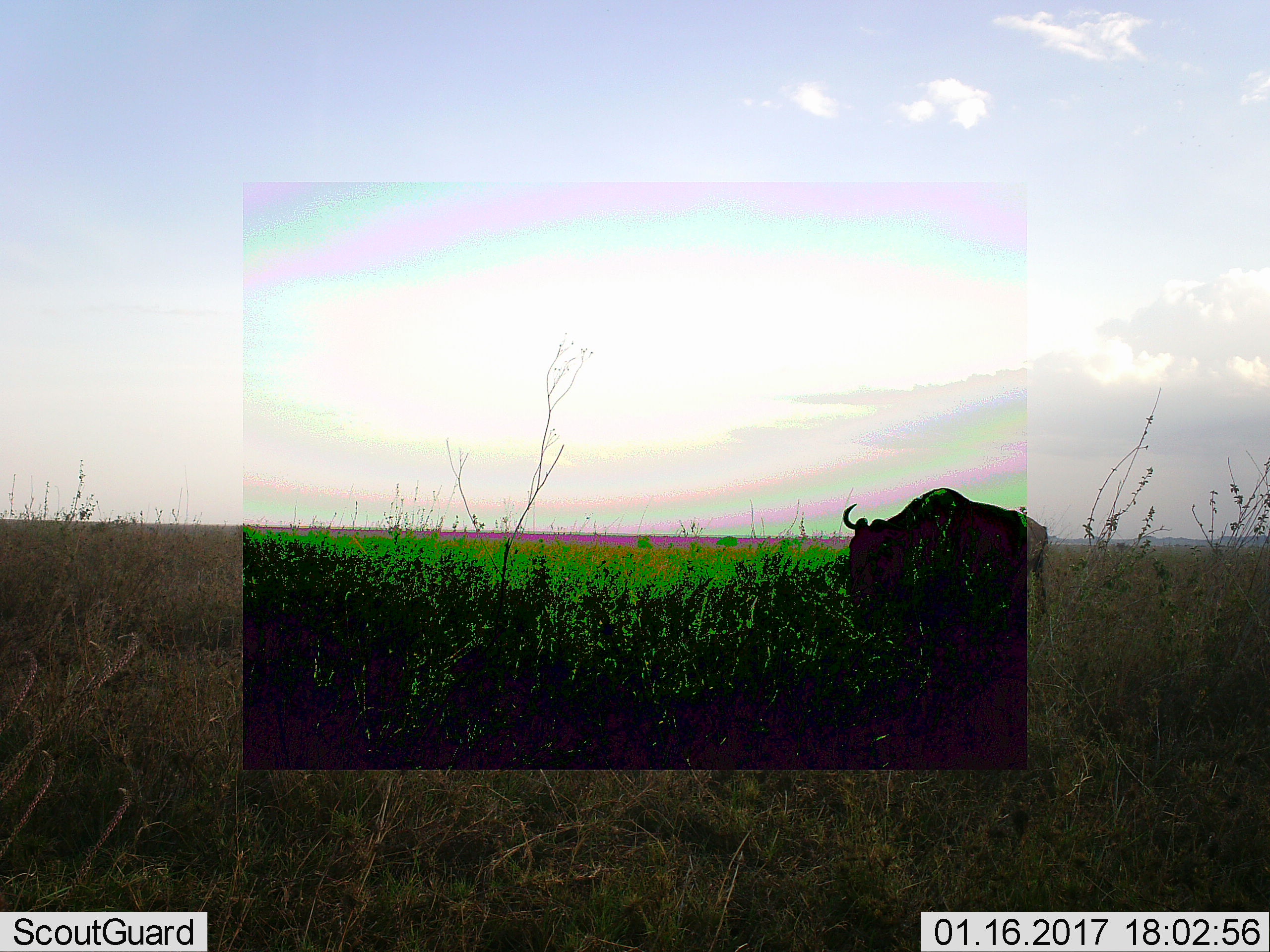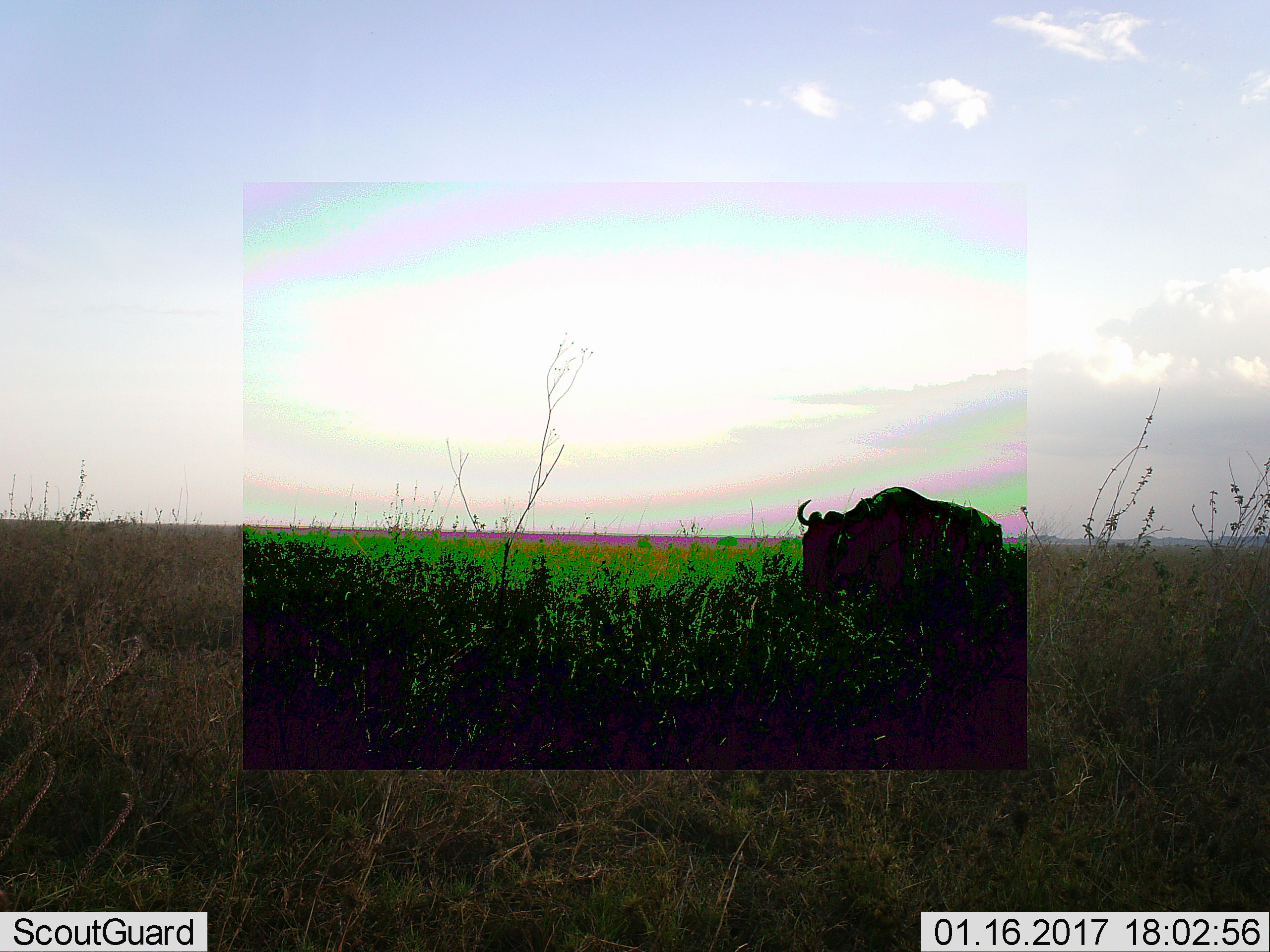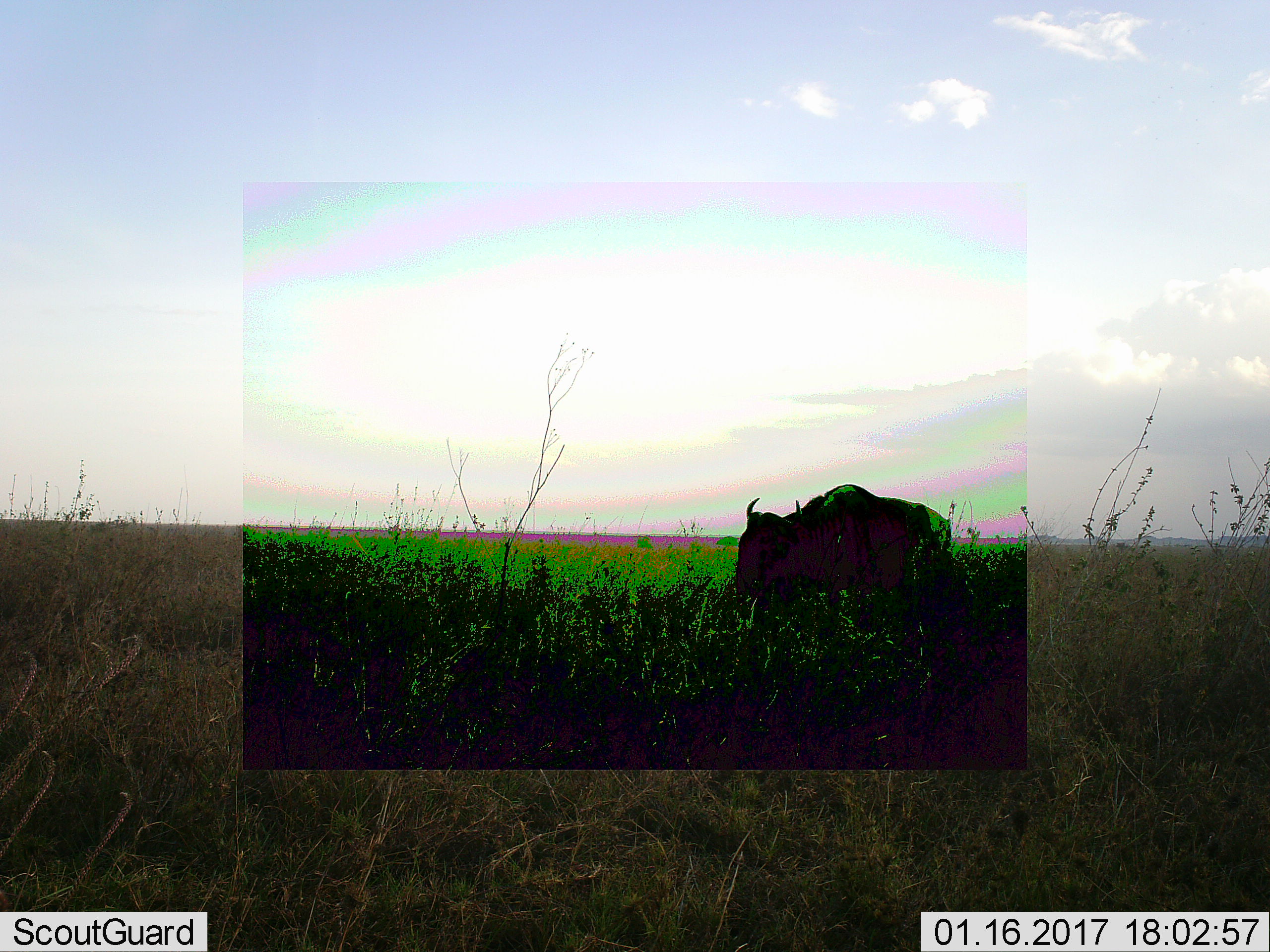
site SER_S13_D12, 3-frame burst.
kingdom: Animalia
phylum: Chordata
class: Mammalia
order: Artiodactyla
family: Bovidae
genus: Connochaetes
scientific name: Connochaetes taurinus taurinus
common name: blue wildebeest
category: wildebeestblue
Wildebeestblue (blue wildebeest) (Connochaetes taurinus taurinus), count 1. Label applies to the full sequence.